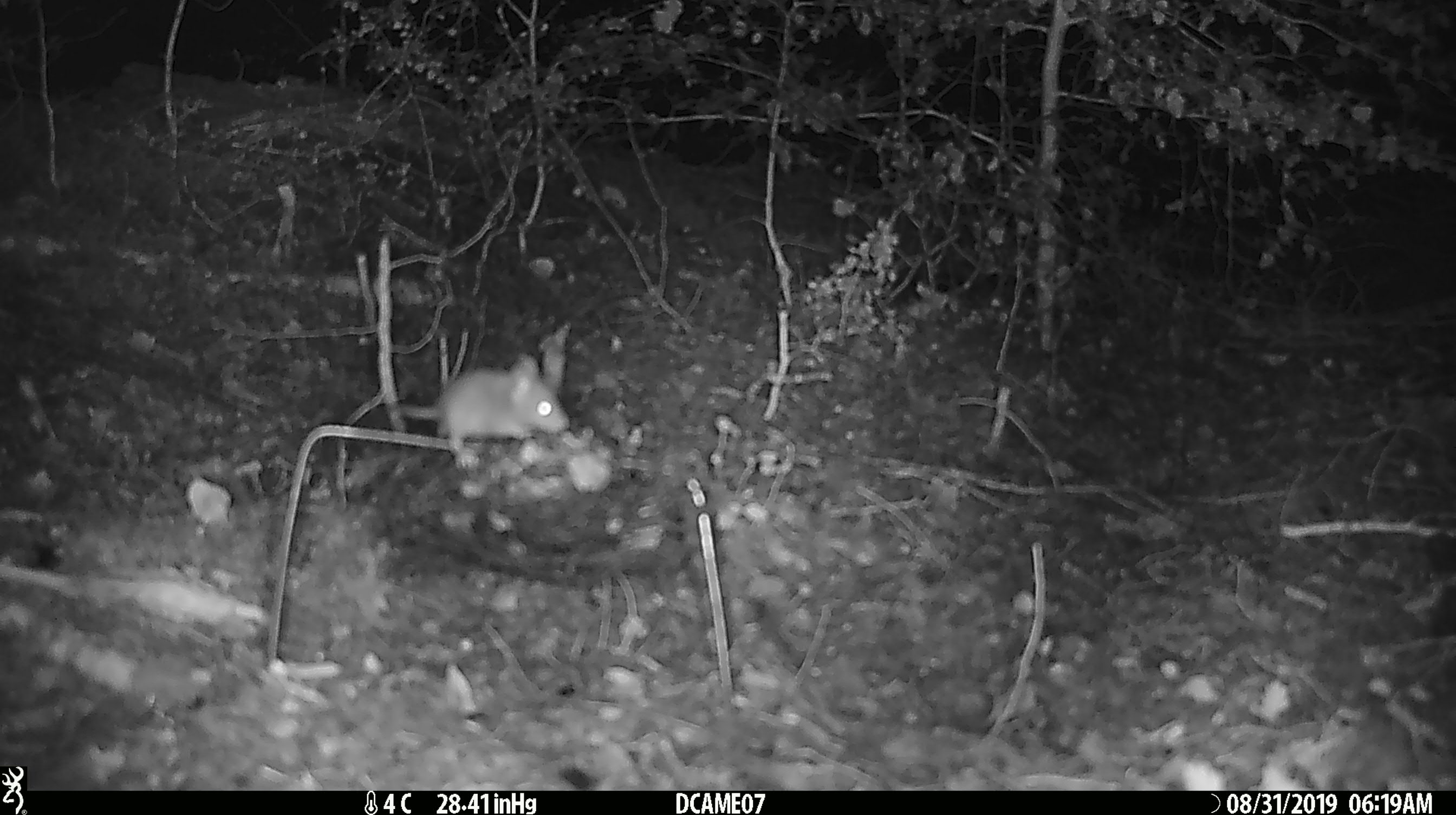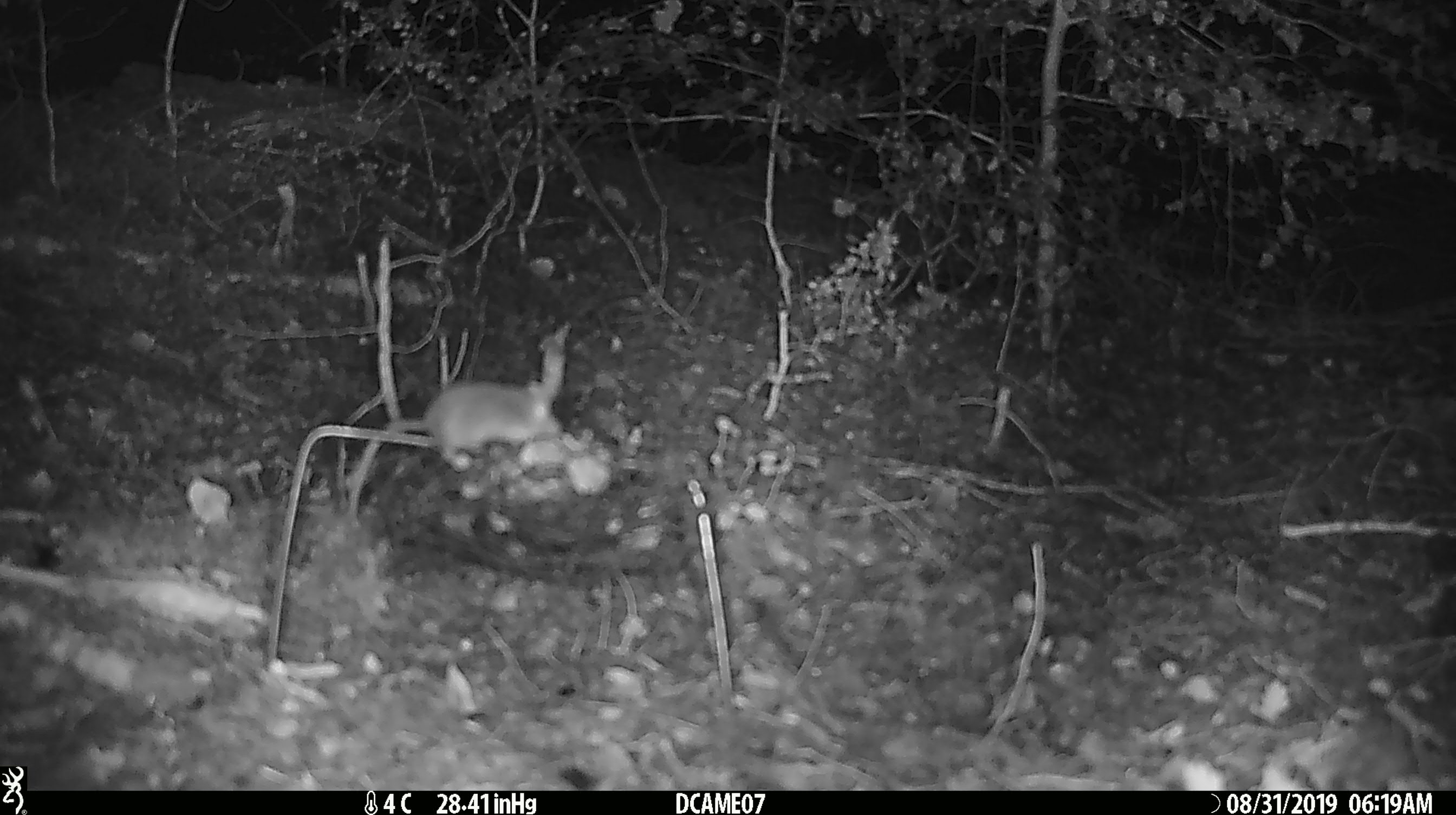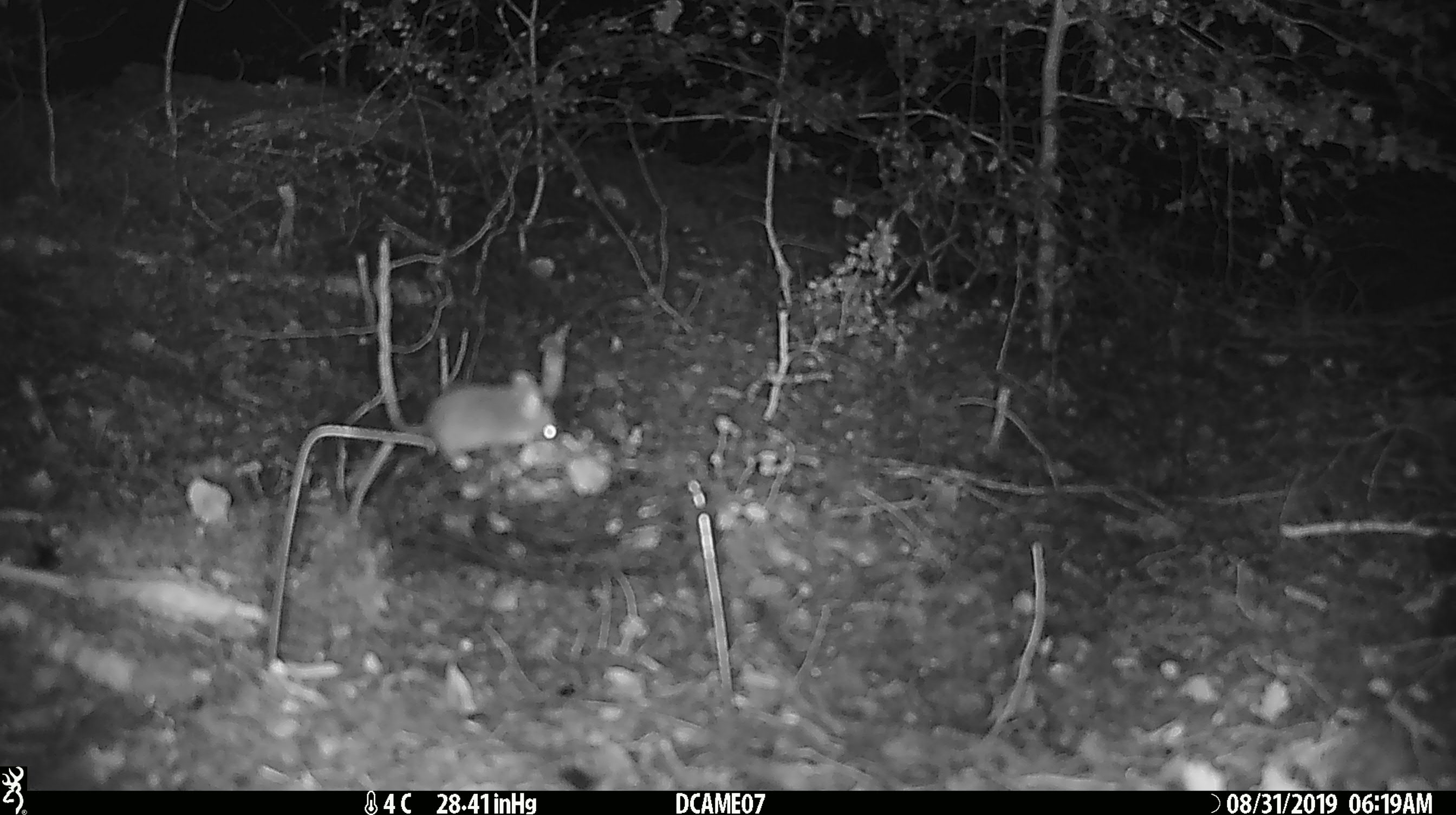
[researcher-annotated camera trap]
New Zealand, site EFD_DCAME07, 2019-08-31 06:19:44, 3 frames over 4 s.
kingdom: Animalia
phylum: Chordata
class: Mammalia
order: Rodentia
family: Muridae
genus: Mus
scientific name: Mus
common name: mouse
Mouse (Mus).